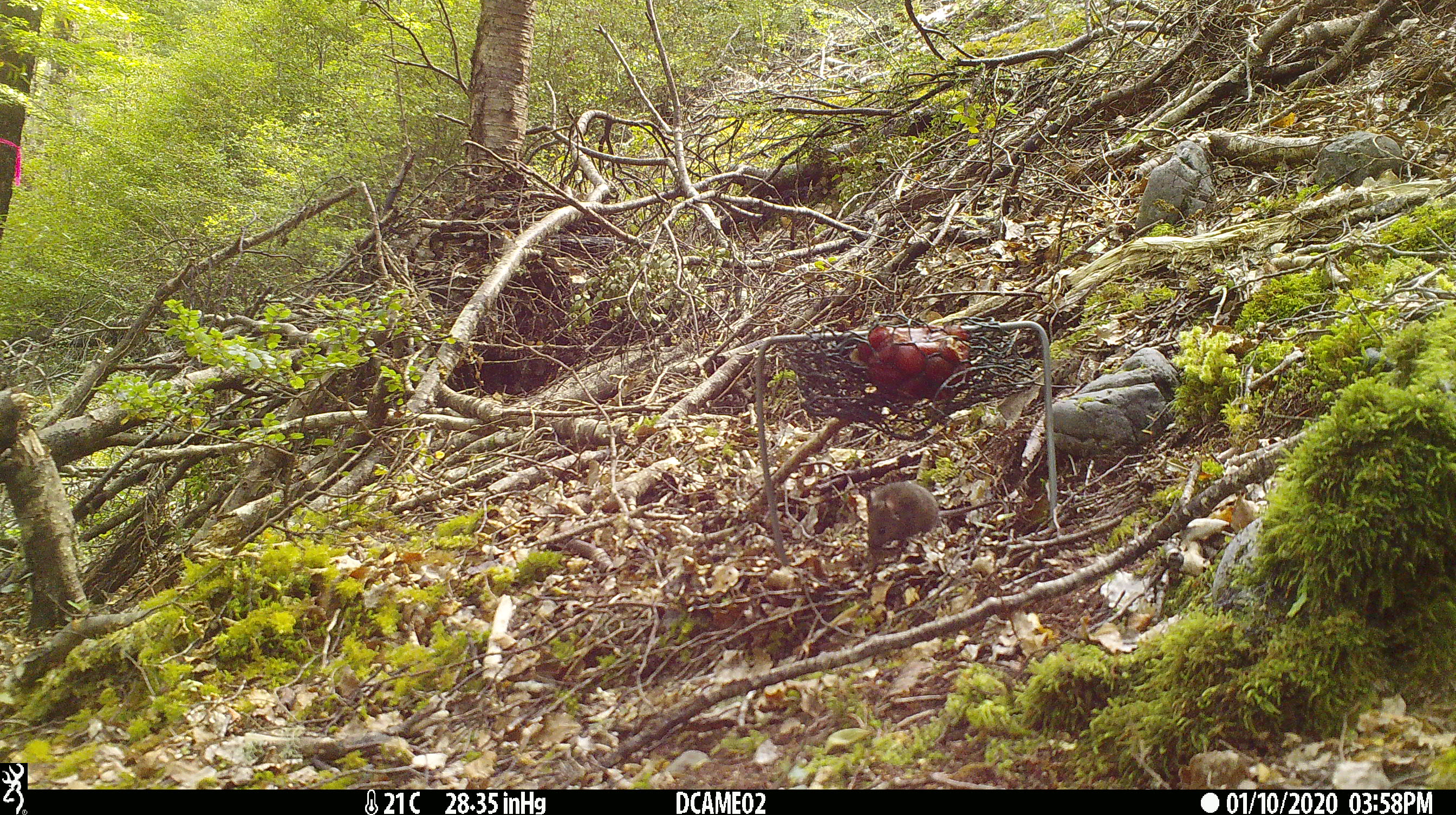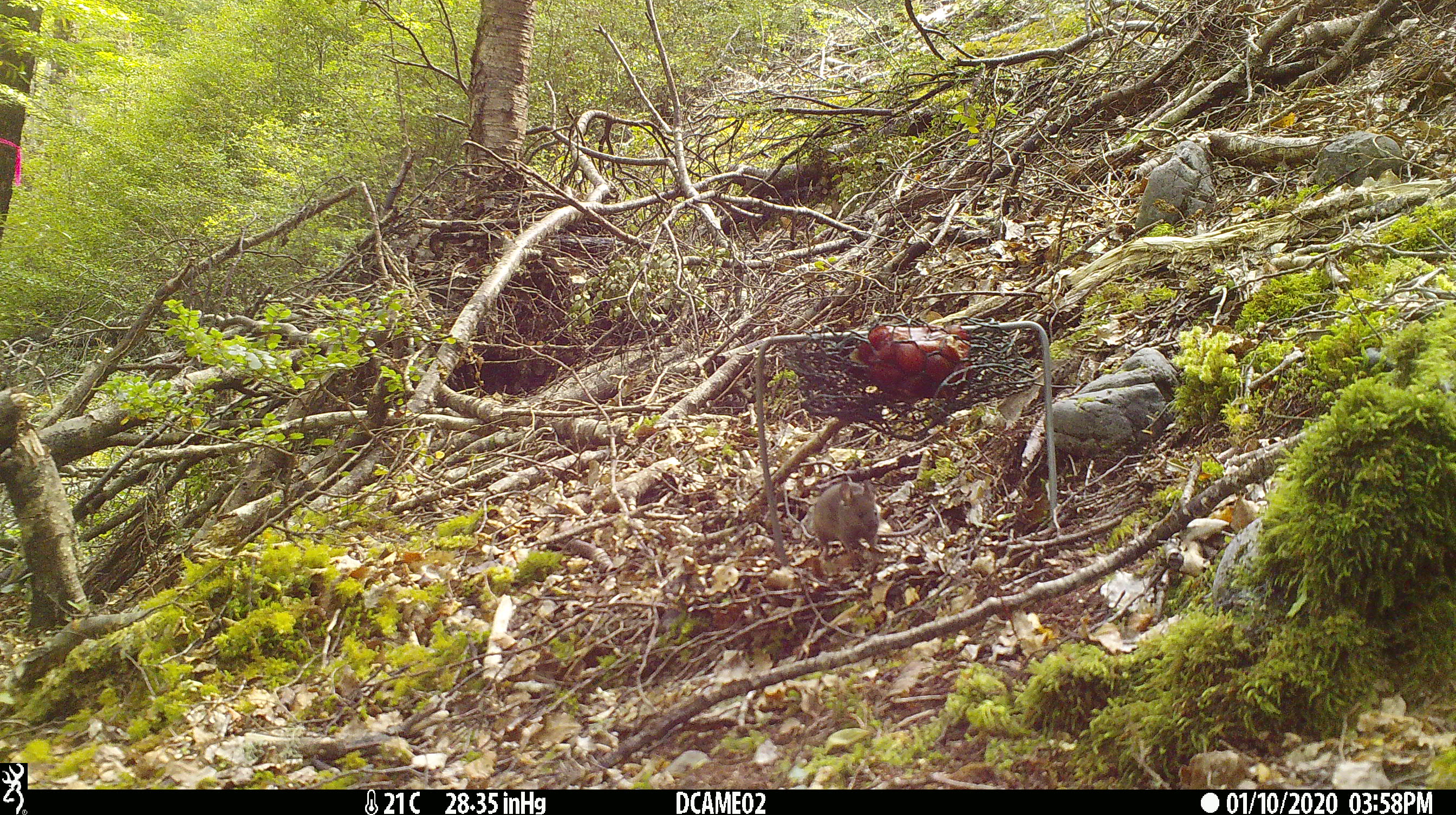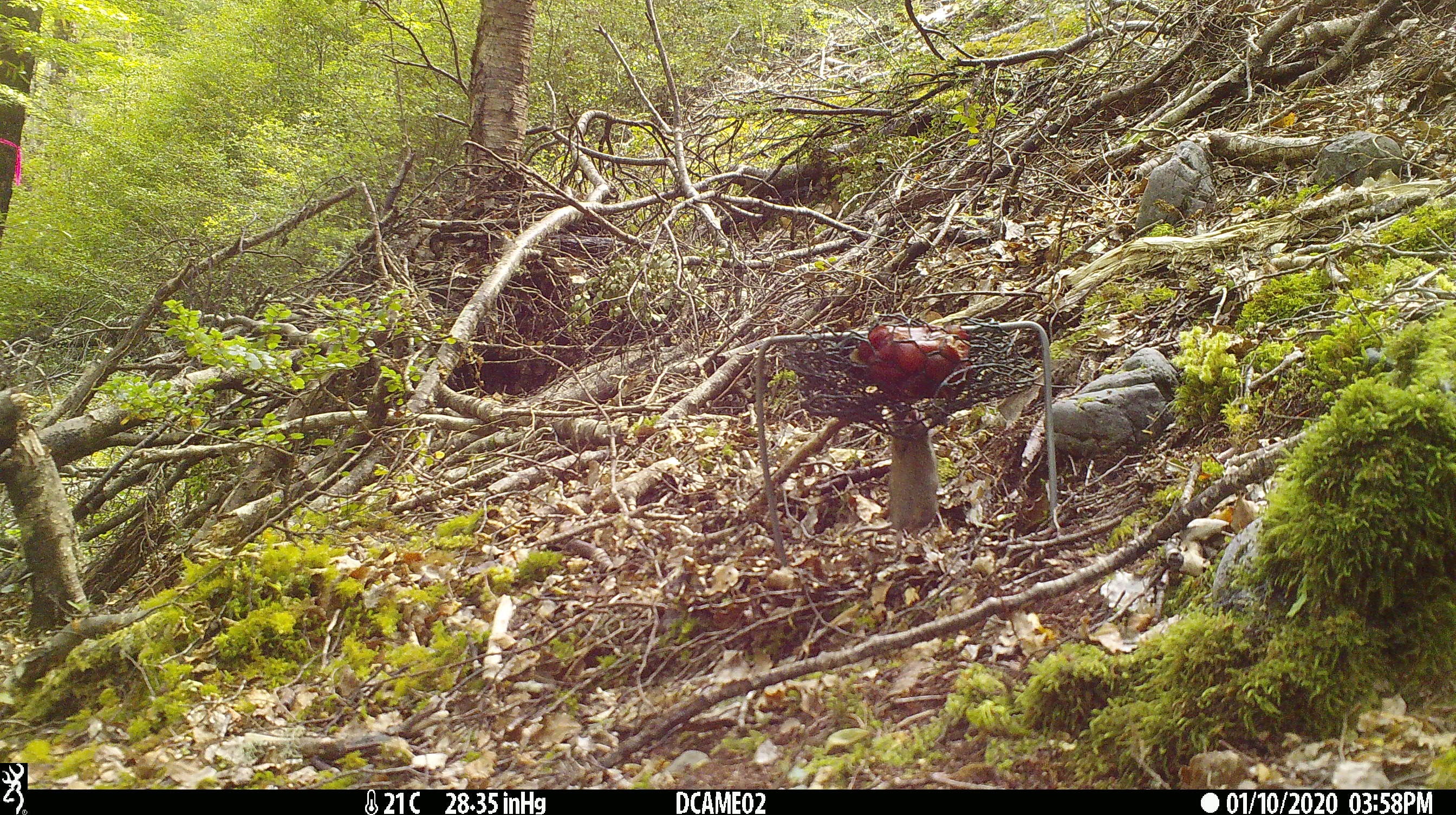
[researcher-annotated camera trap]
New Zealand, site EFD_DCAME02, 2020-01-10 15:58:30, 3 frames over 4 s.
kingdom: Animalia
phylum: Chordata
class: Mammalia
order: Rodentia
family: Muridae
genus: Mus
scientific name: Mus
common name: mouse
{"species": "mouse (Mus)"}